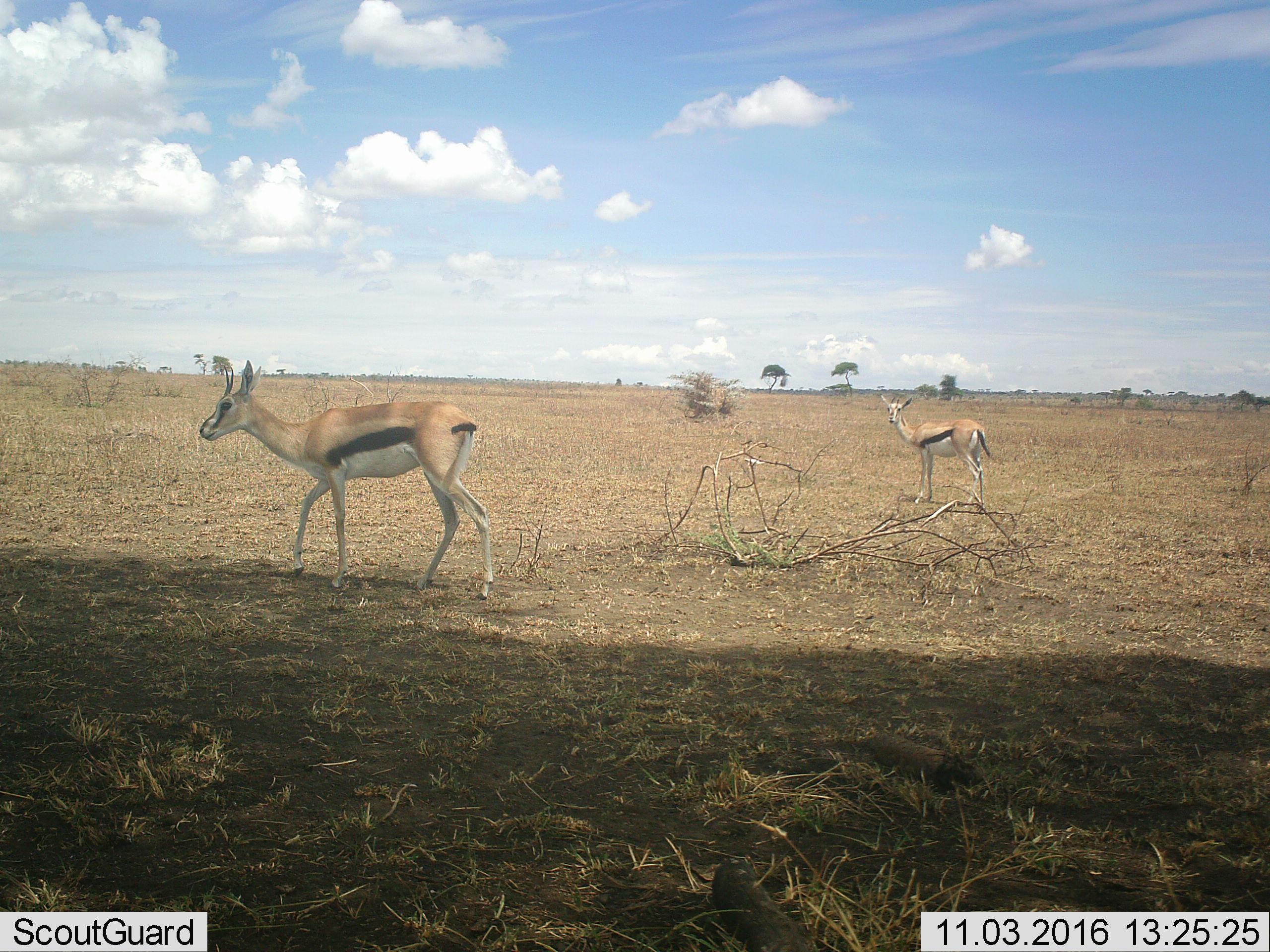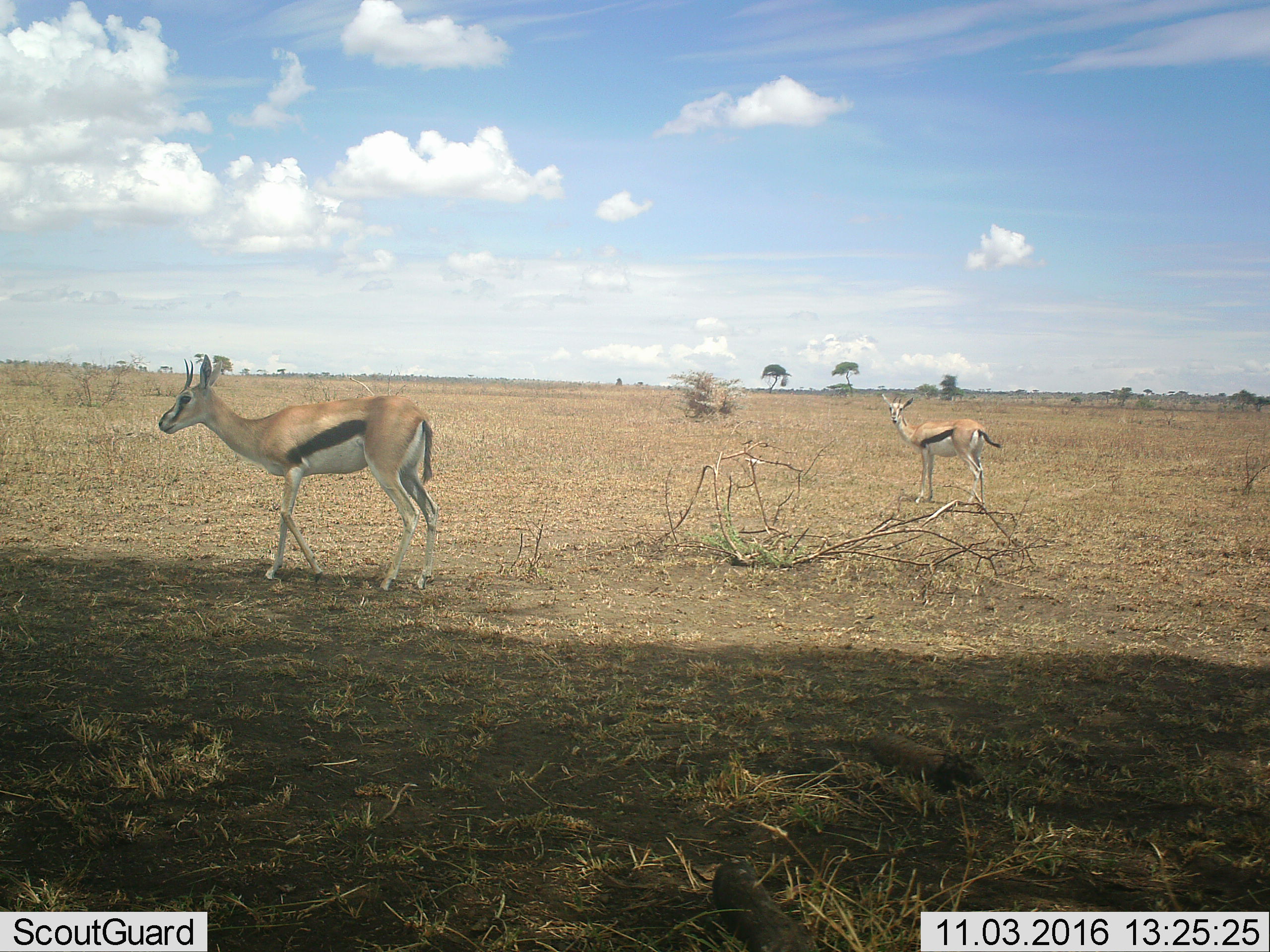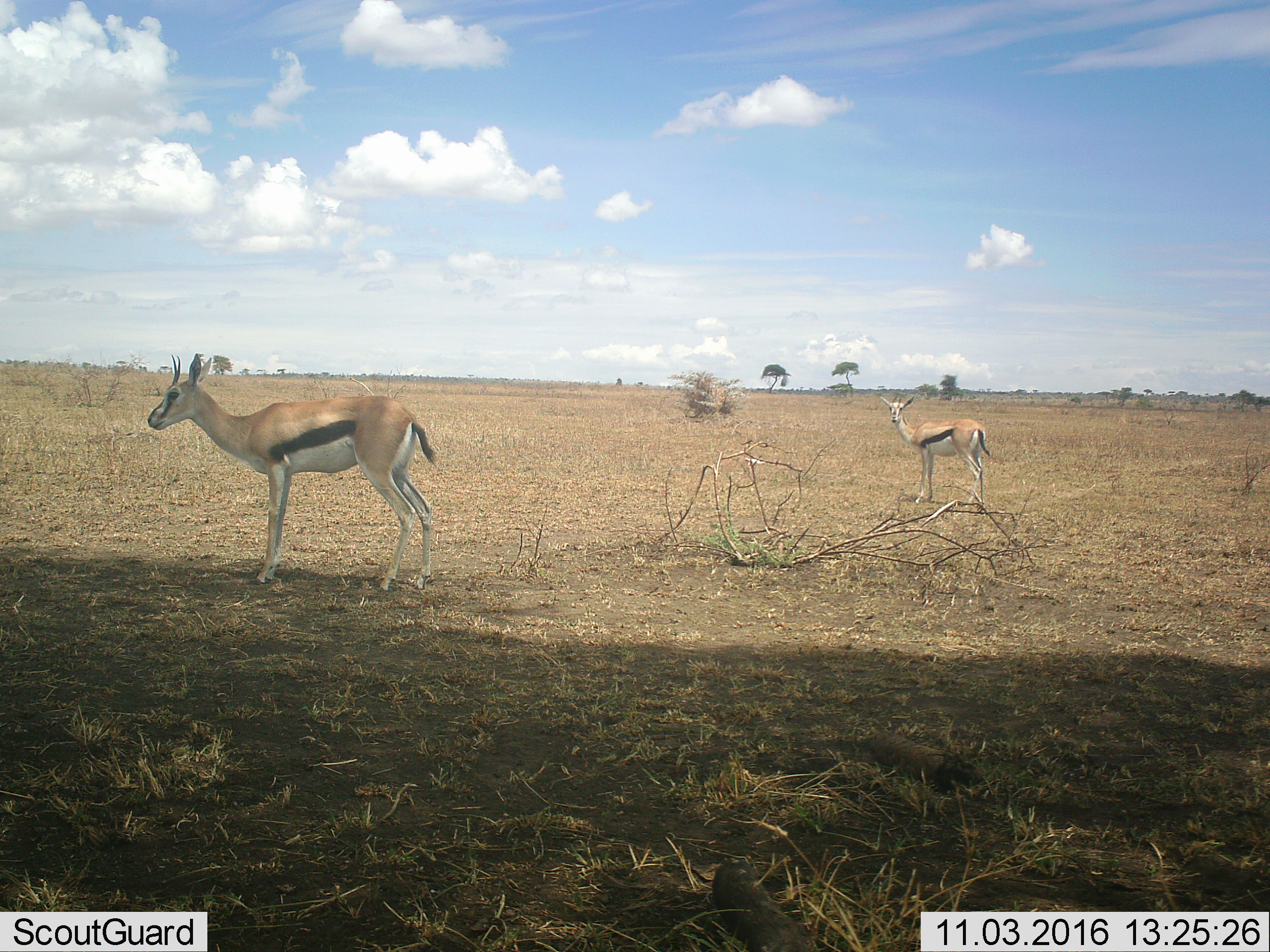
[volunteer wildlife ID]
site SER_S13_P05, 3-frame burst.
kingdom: Animalia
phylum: Chordata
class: Mammalia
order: Artiodactyla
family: Bovidae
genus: Eudorcas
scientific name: Eudorcas thomsonii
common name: thomson's gazelle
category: gazellethomsons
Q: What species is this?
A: Gazellethomsons (thomson's gazelle) (Eudorcas thomsonii).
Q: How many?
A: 2.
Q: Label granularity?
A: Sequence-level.